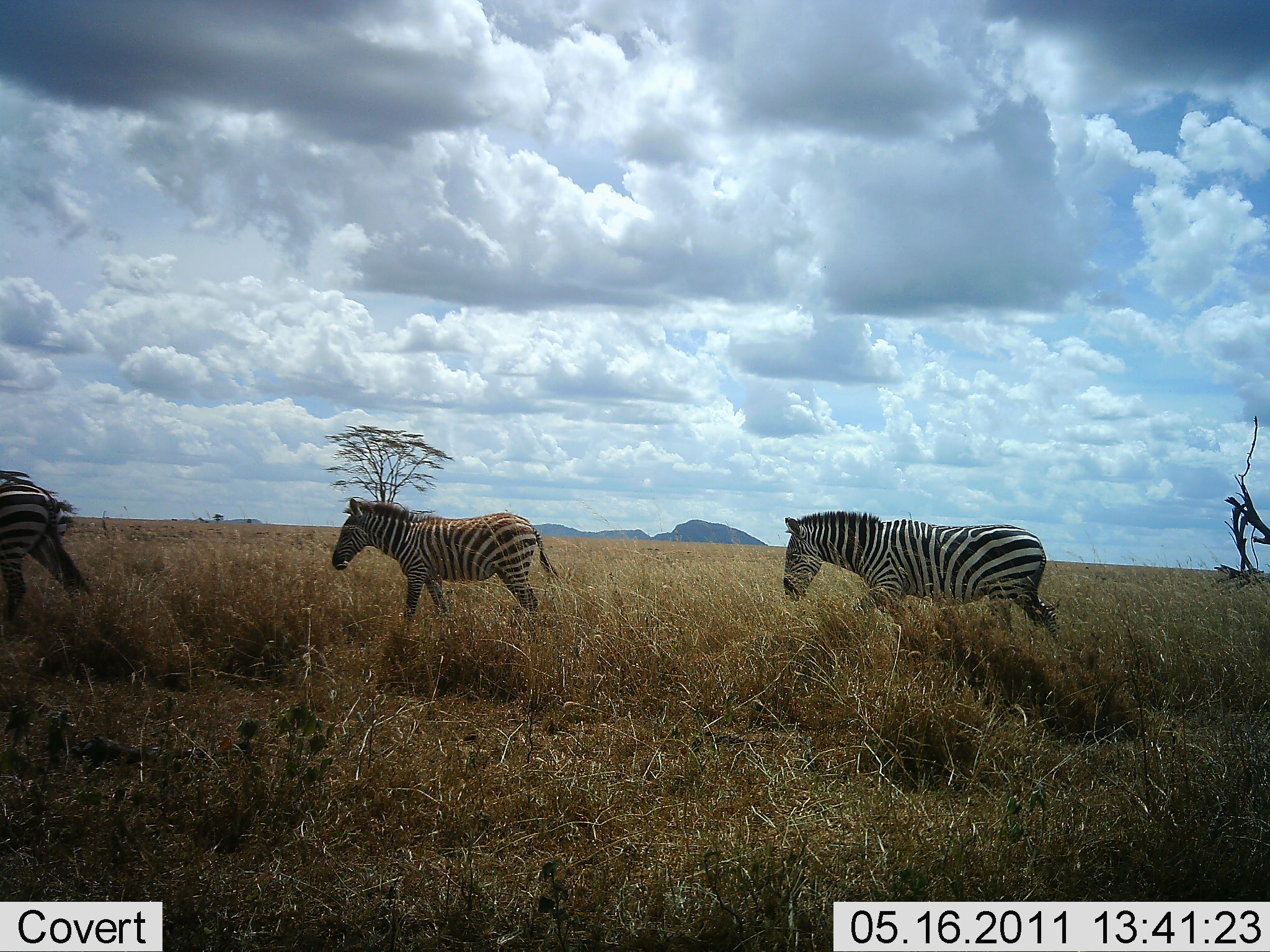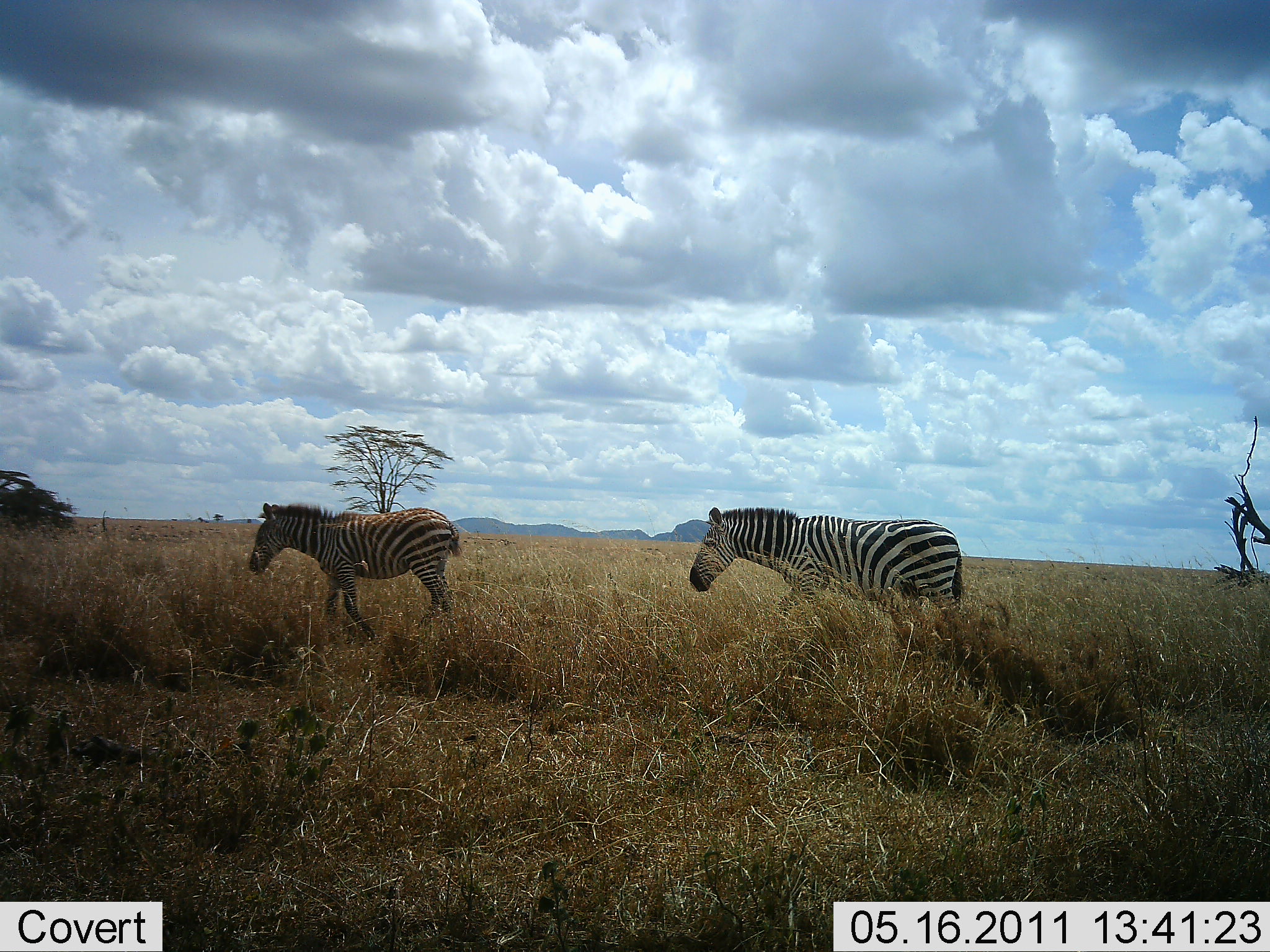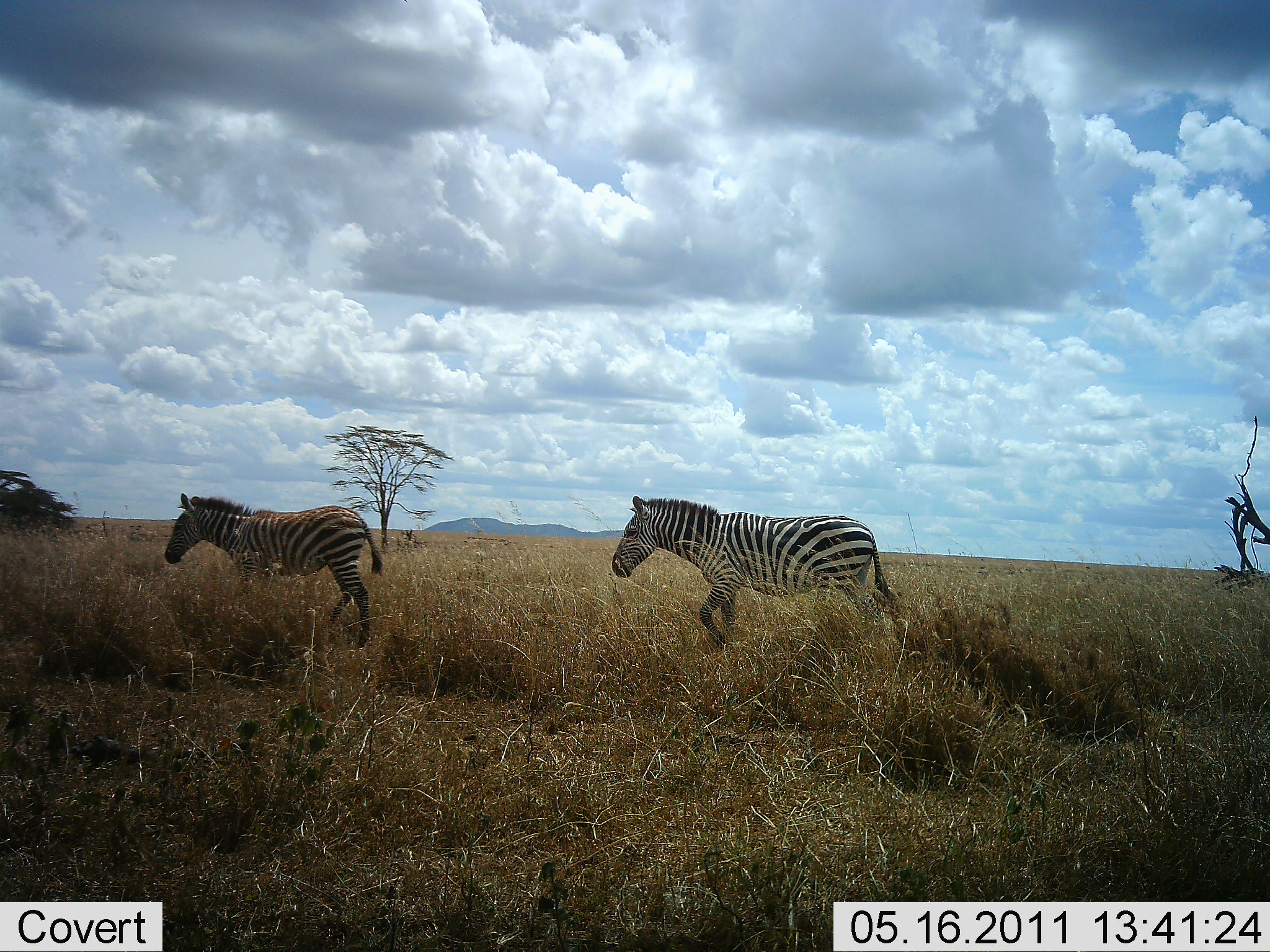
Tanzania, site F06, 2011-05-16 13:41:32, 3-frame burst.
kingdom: Animalia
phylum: Chordata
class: Mammalia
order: Perissodactyla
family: Equidae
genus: Equus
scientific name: Equus quagga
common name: plains zebra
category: zebra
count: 3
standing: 9%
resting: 0%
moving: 100%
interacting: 0%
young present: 0%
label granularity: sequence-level